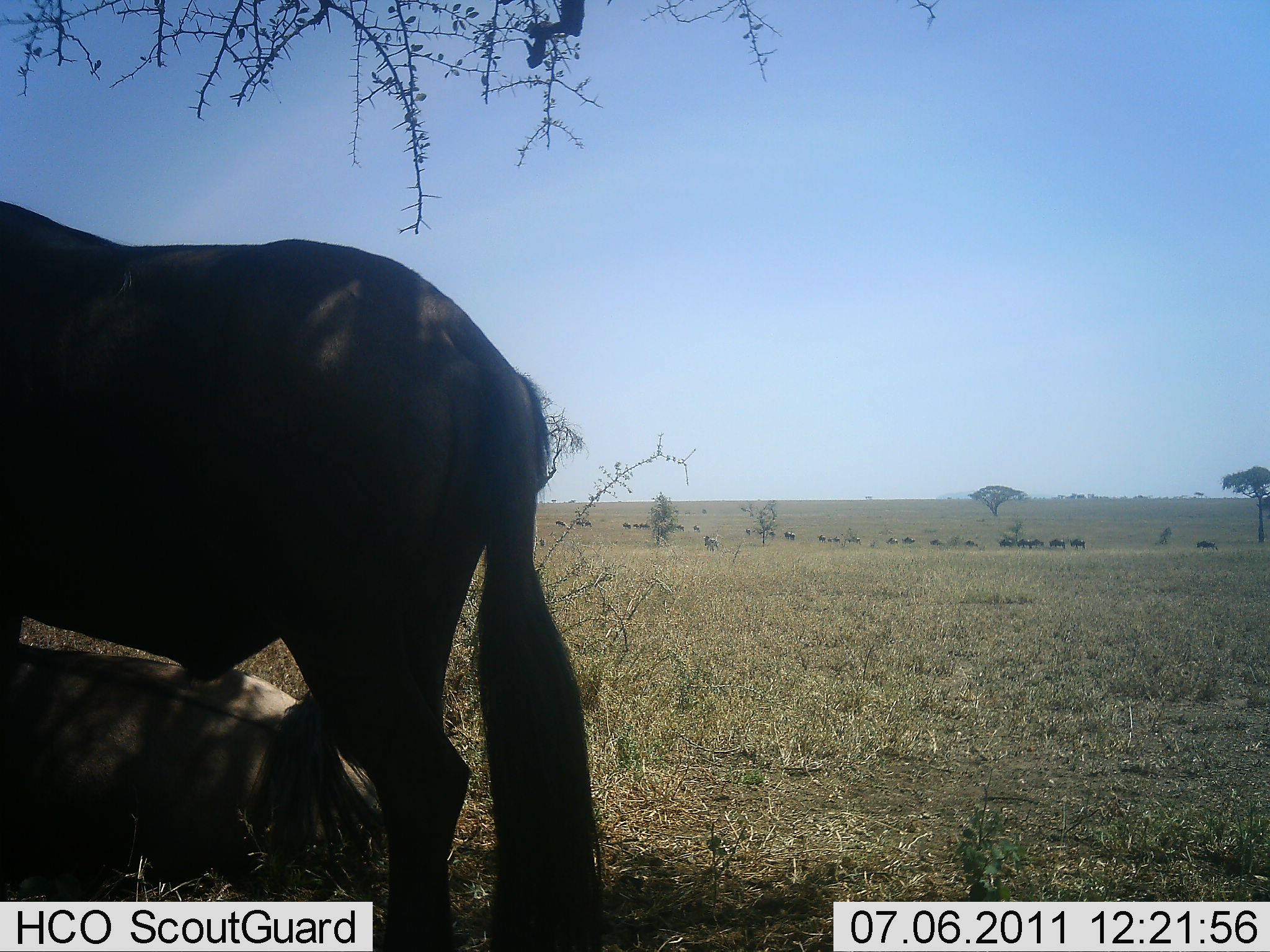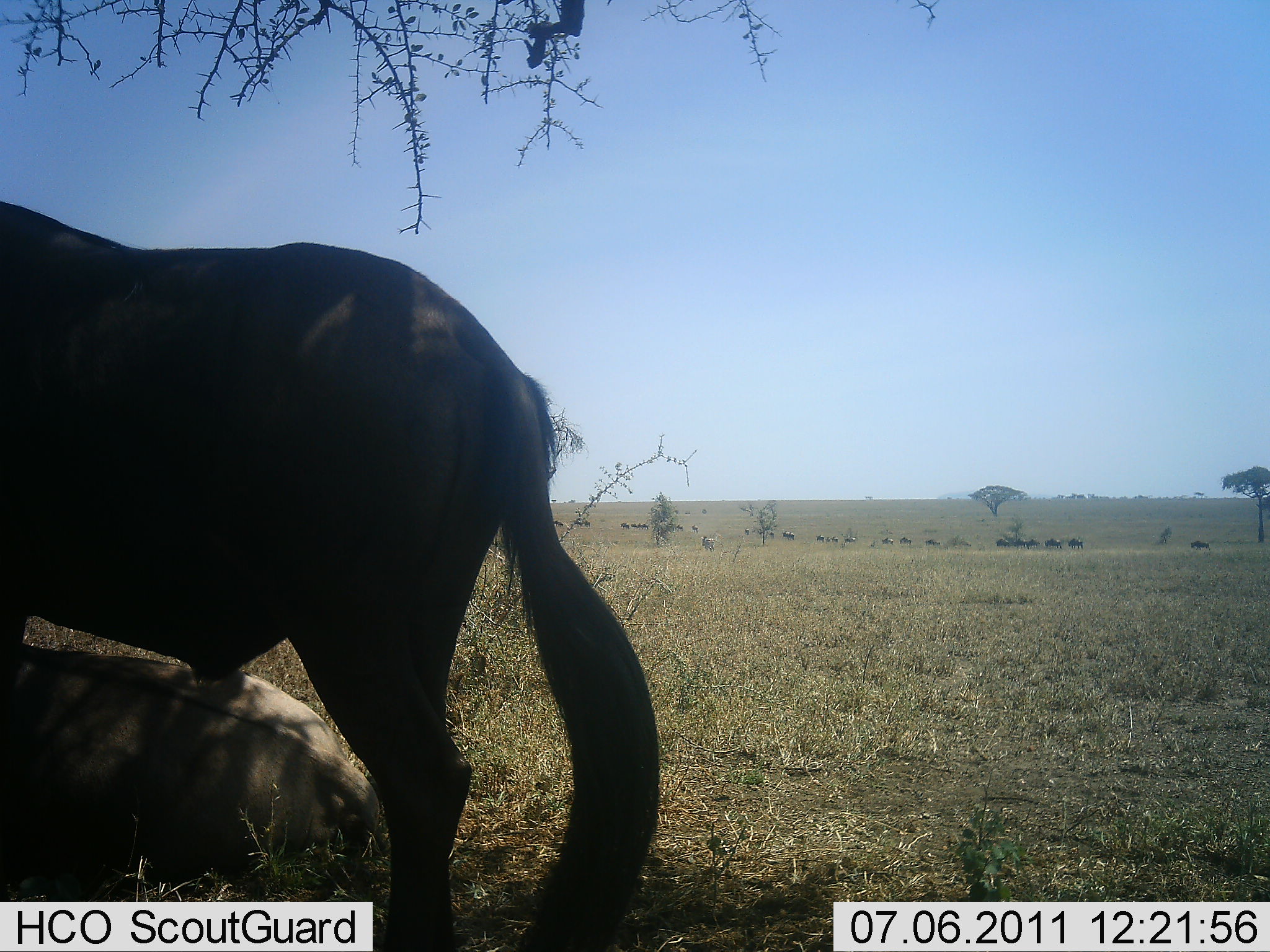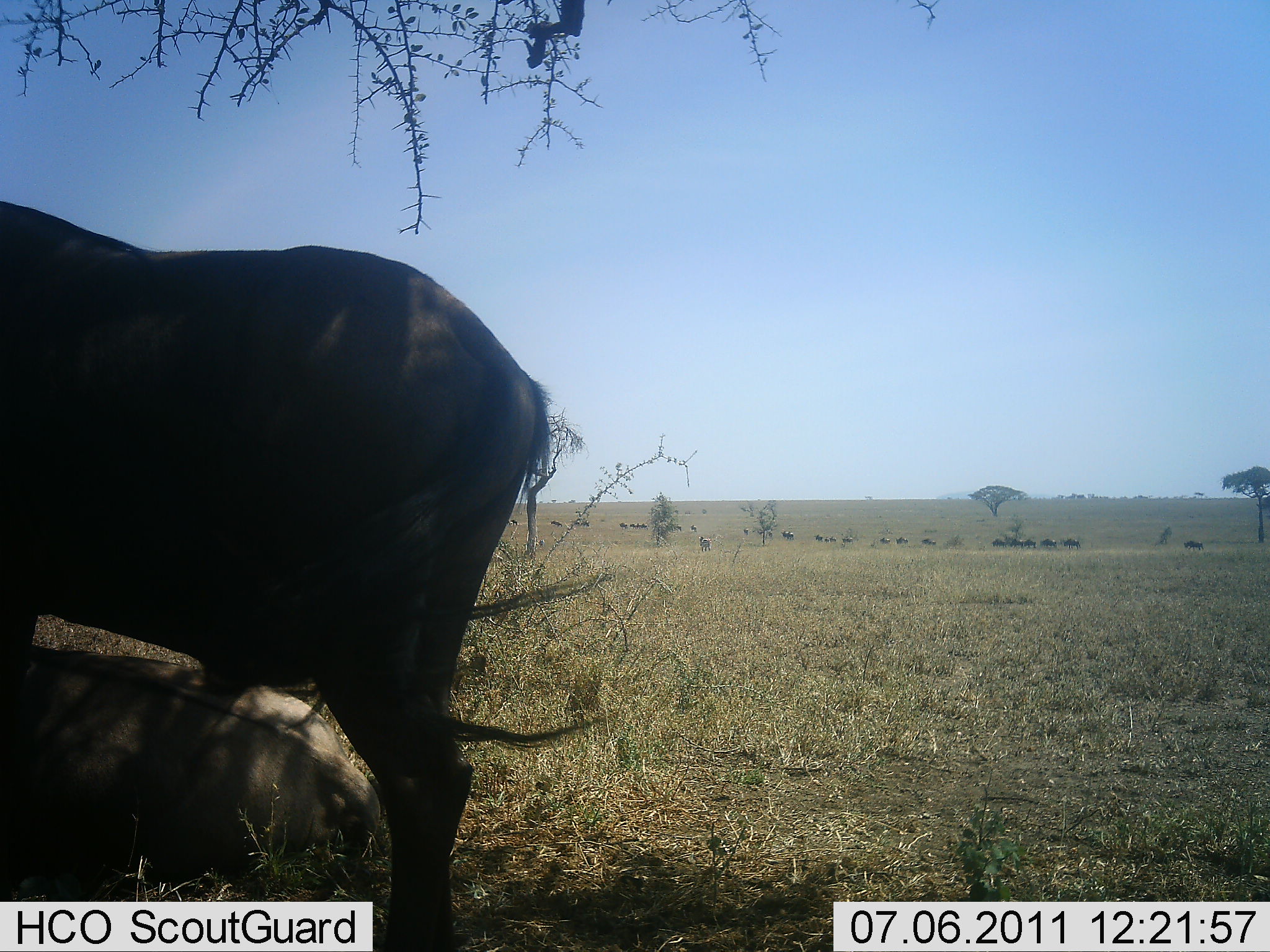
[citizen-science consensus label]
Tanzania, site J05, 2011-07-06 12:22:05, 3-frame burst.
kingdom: Animalia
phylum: Chordata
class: Mammalia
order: Artiodactyla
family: Bovidae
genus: Connochaetes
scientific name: Connochaetes taurinus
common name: blue wildebeest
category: wildebeest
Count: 2.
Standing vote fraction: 73%.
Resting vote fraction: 91%.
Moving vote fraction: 27%.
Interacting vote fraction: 0%.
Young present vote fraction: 0%.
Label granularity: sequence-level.